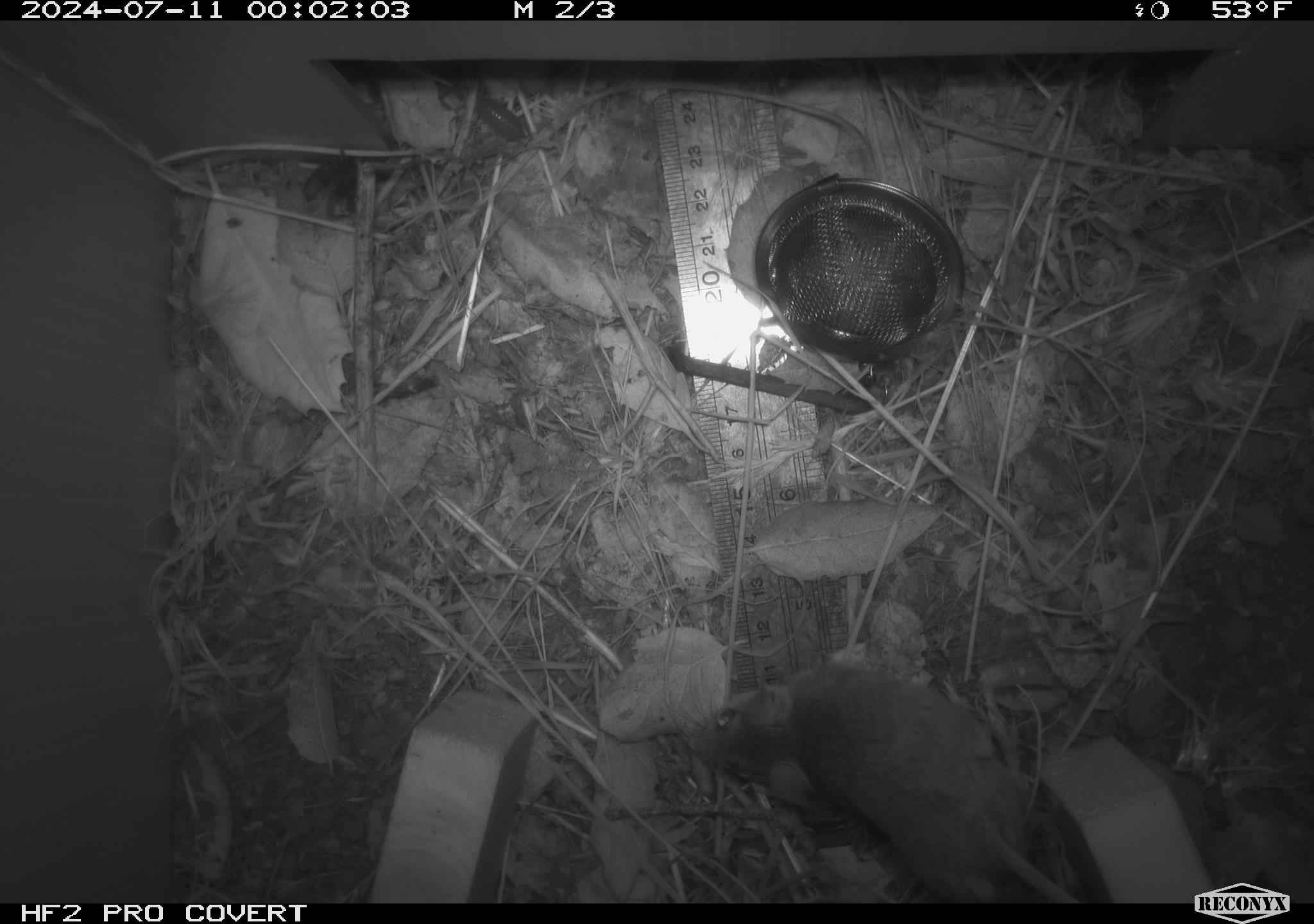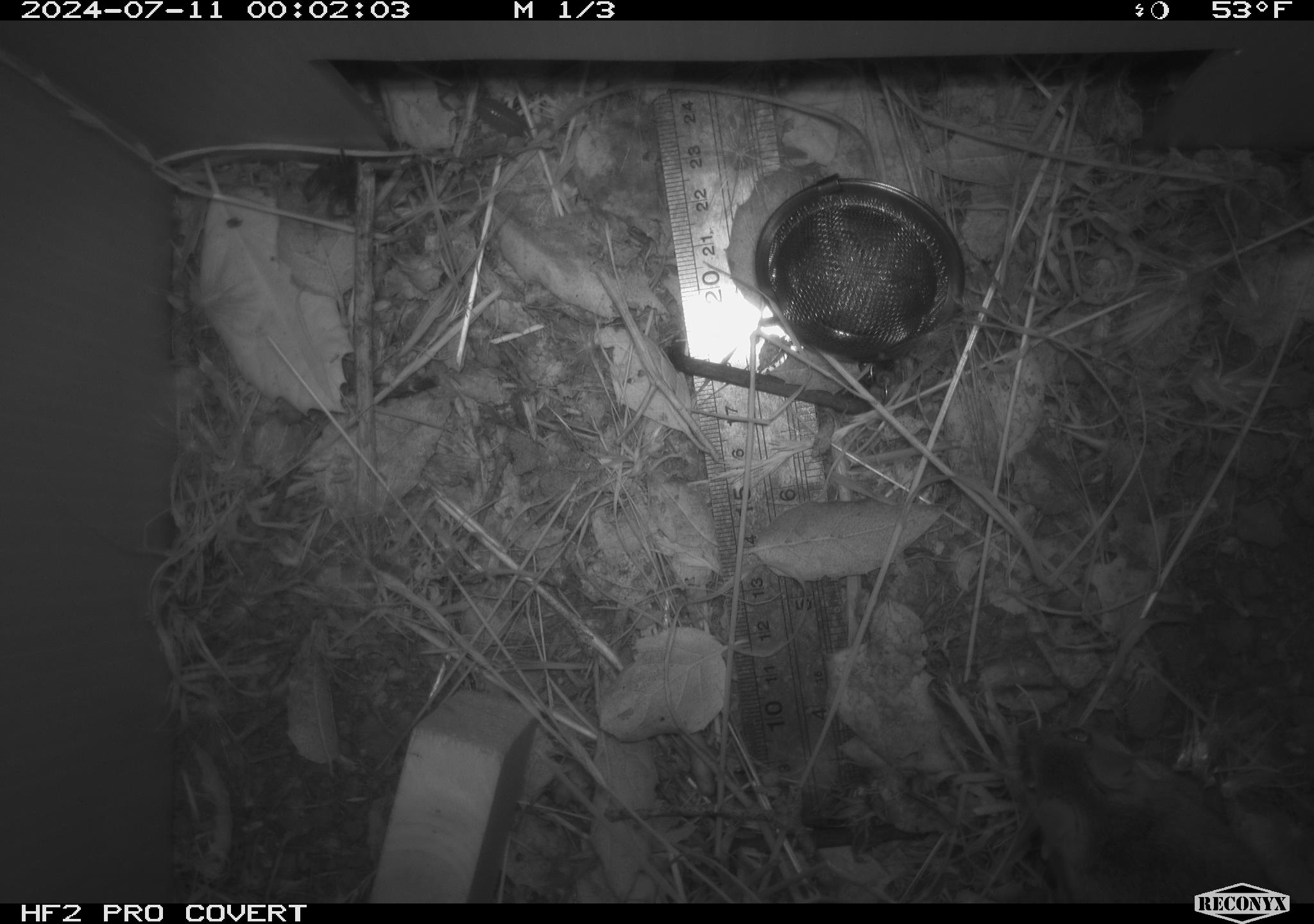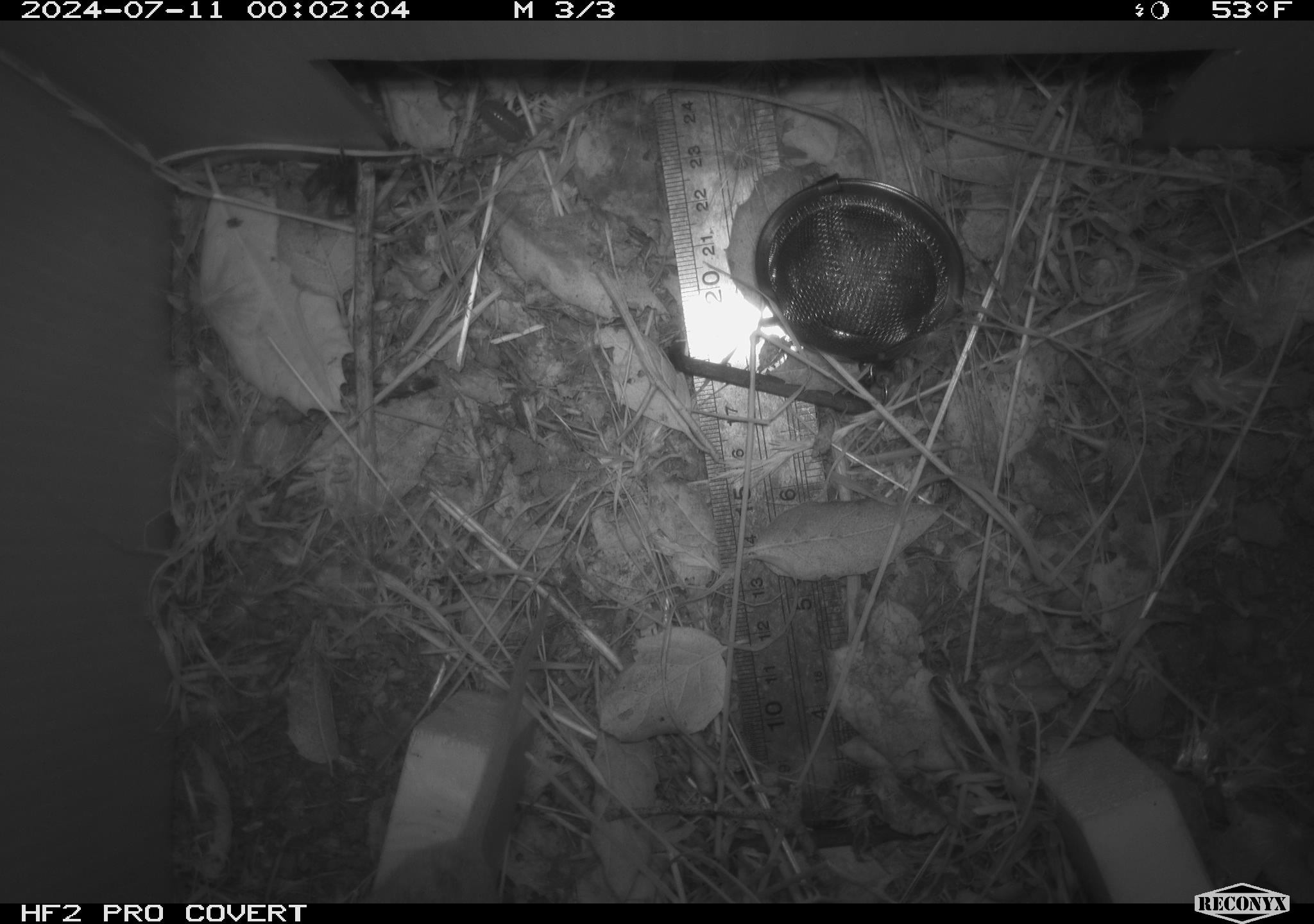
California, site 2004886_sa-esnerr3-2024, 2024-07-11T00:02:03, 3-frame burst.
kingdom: Animalia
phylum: Chordata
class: Mammalia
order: Rodentia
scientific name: Rodentia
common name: rodent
Rodent (Rodentia).